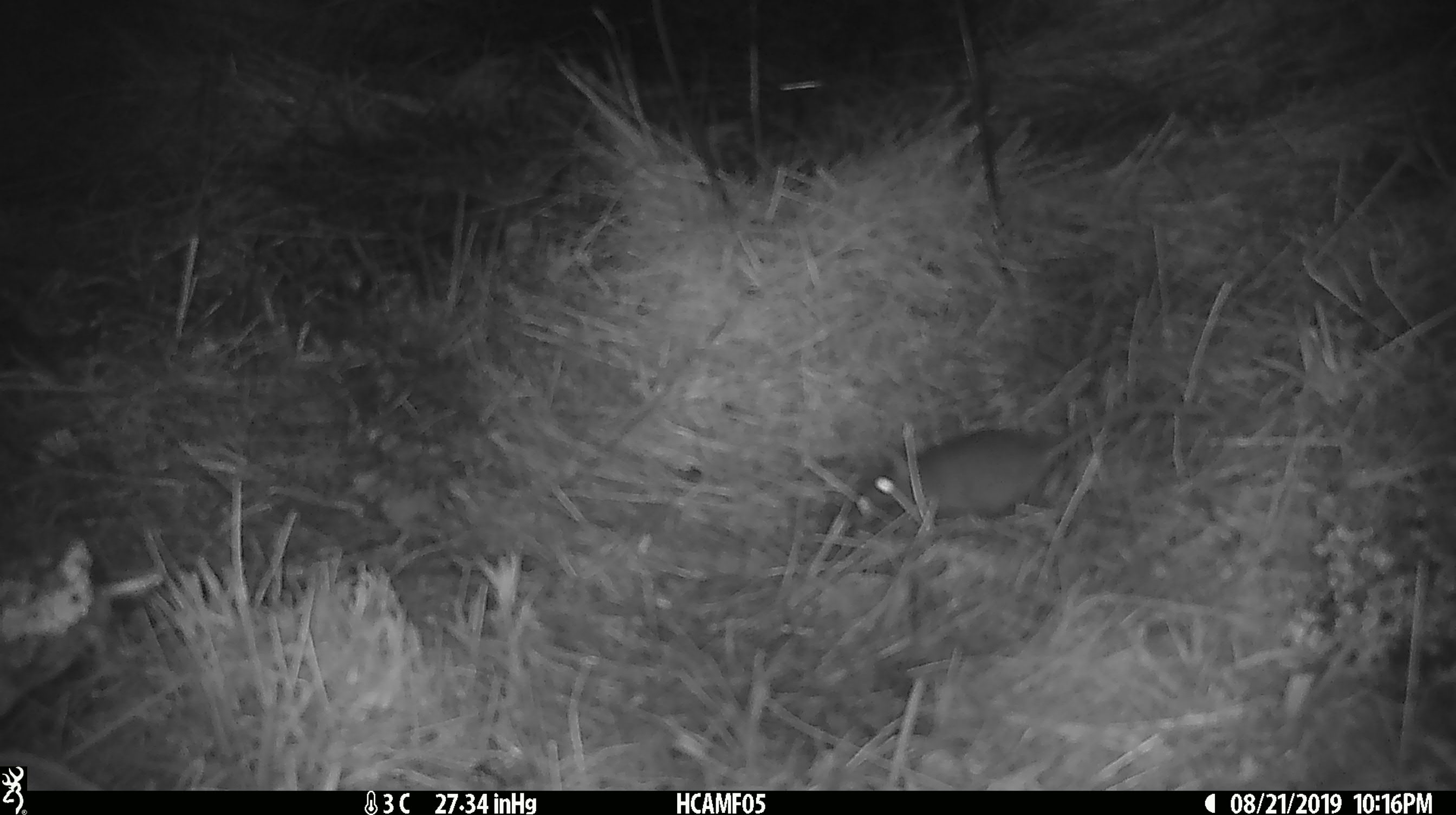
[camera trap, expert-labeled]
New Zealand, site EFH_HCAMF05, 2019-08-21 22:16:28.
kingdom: Animalia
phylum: Chordata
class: Mammalia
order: Rodentia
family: Muridae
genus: Mus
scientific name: Mus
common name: mouse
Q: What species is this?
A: Mouse (Mus).